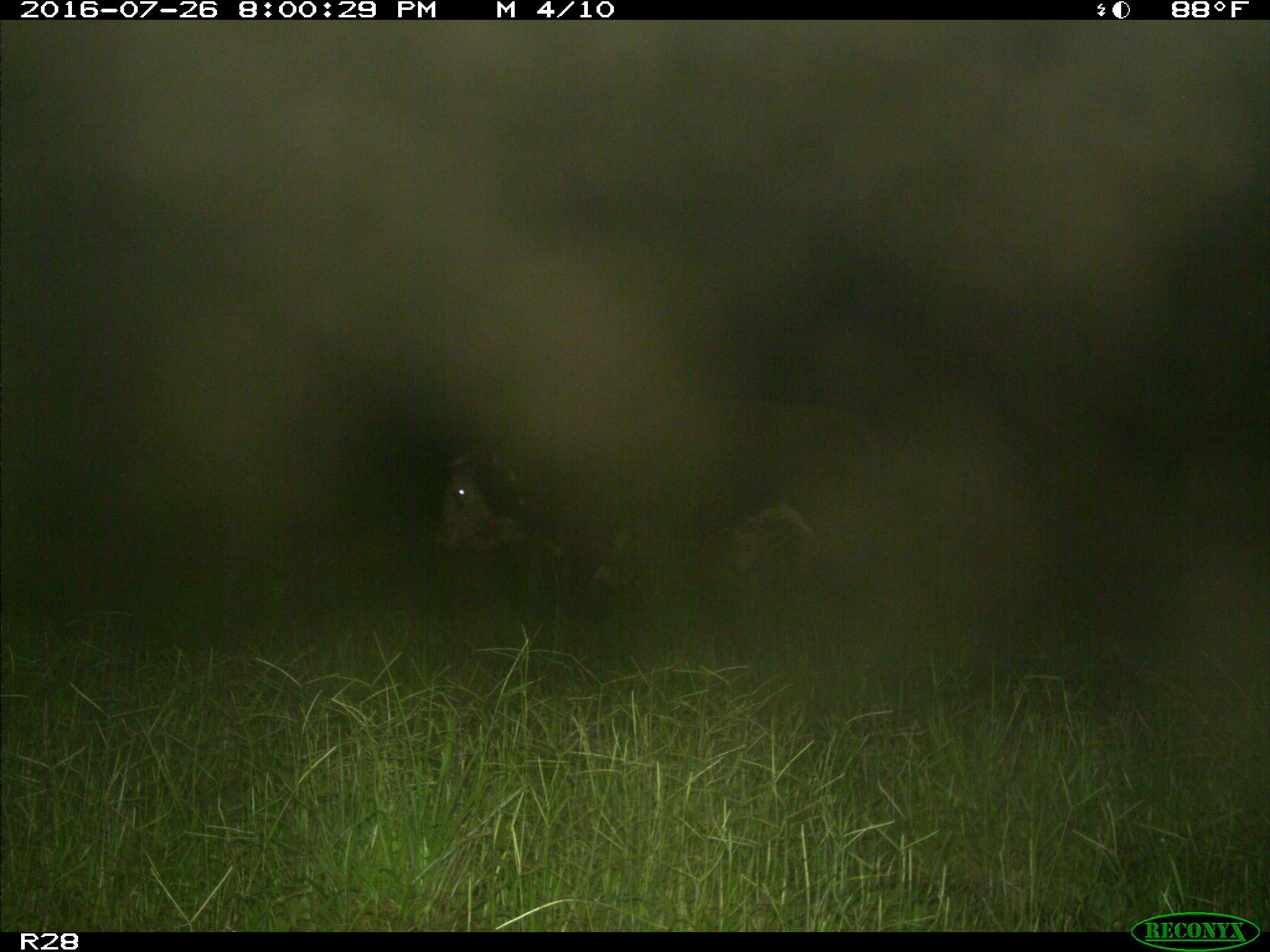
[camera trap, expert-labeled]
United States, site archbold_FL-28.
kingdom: Animalia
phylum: Chordata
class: Mammalia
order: Artiodactyla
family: Bovidae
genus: Bos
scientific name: Bos taurus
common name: domestic cow